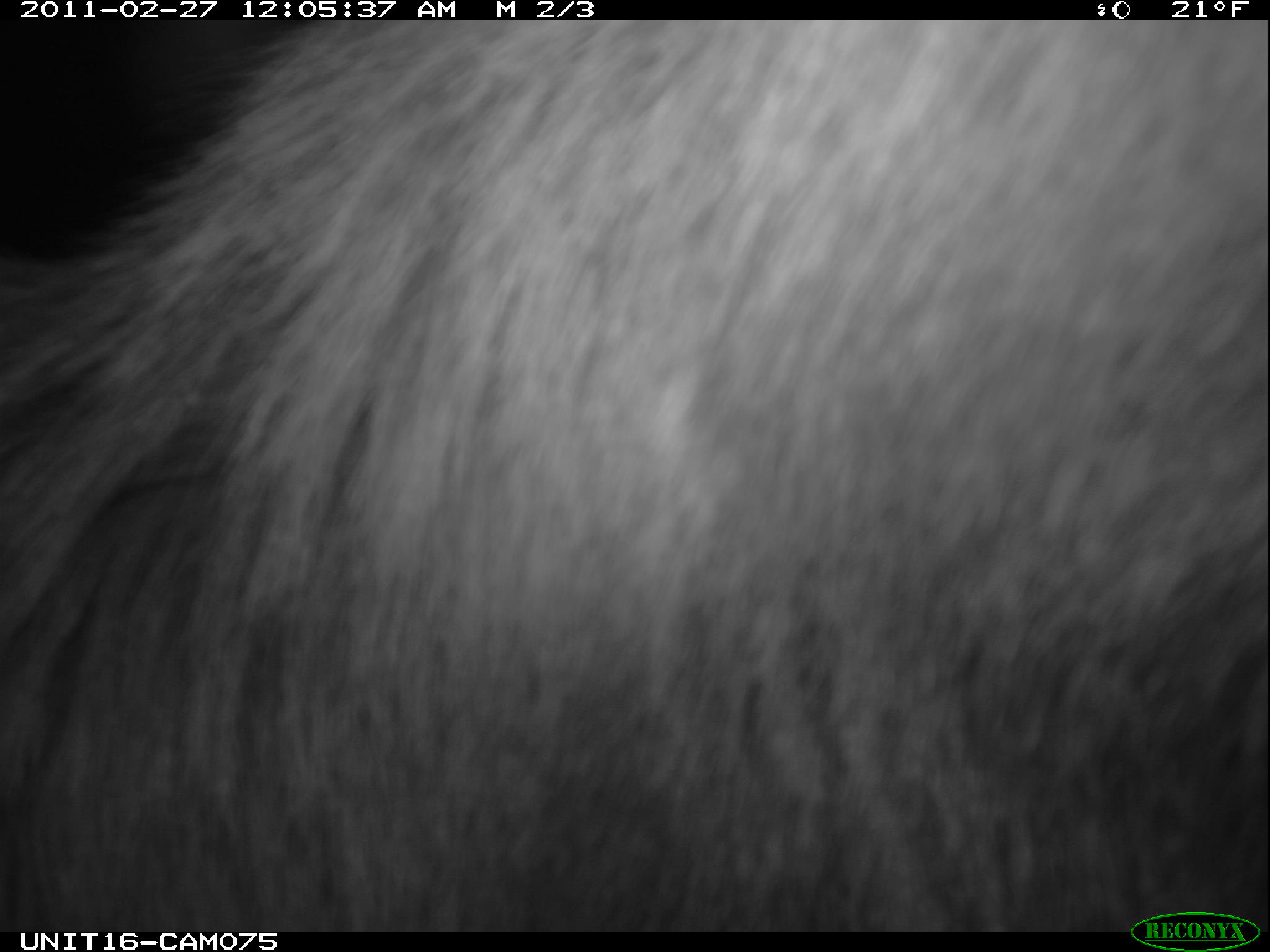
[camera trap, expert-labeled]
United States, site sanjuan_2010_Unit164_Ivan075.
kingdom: Animalia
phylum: Chordata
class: Mammalia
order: Artiodactyla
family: Cervidae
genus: Cervus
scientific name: Cervus elaphus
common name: red deer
Cervus elaphus (red deer).